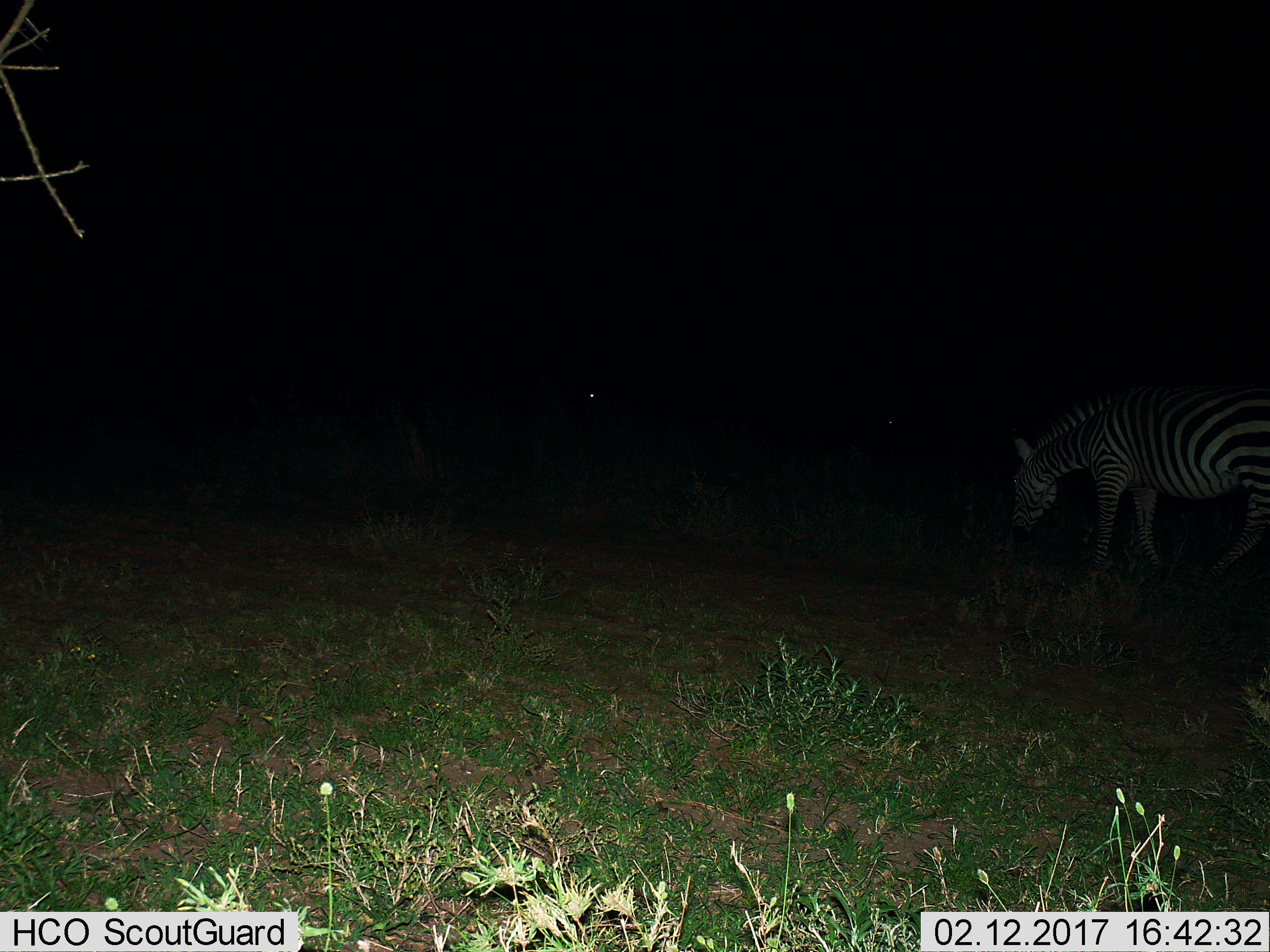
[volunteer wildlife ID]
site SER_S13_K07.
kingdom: Animalia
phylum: Chordata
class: Mammalia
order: Perissodactyla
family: Equidae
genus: Equus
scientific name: Equus quagga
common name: plains zebra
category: zebraplains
Zebraplains (plains zebra) (Equus quagga), count 1. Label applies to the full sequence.